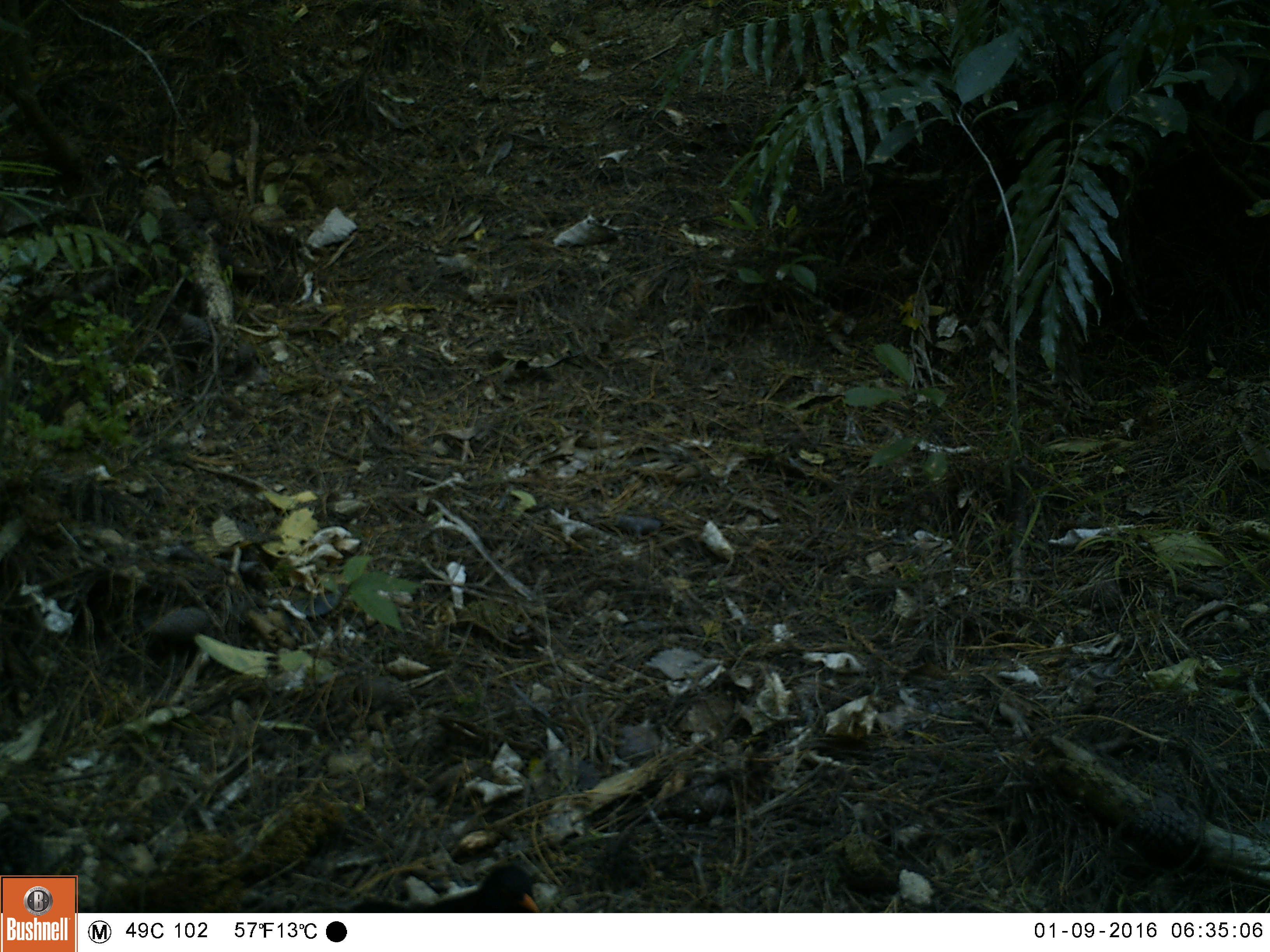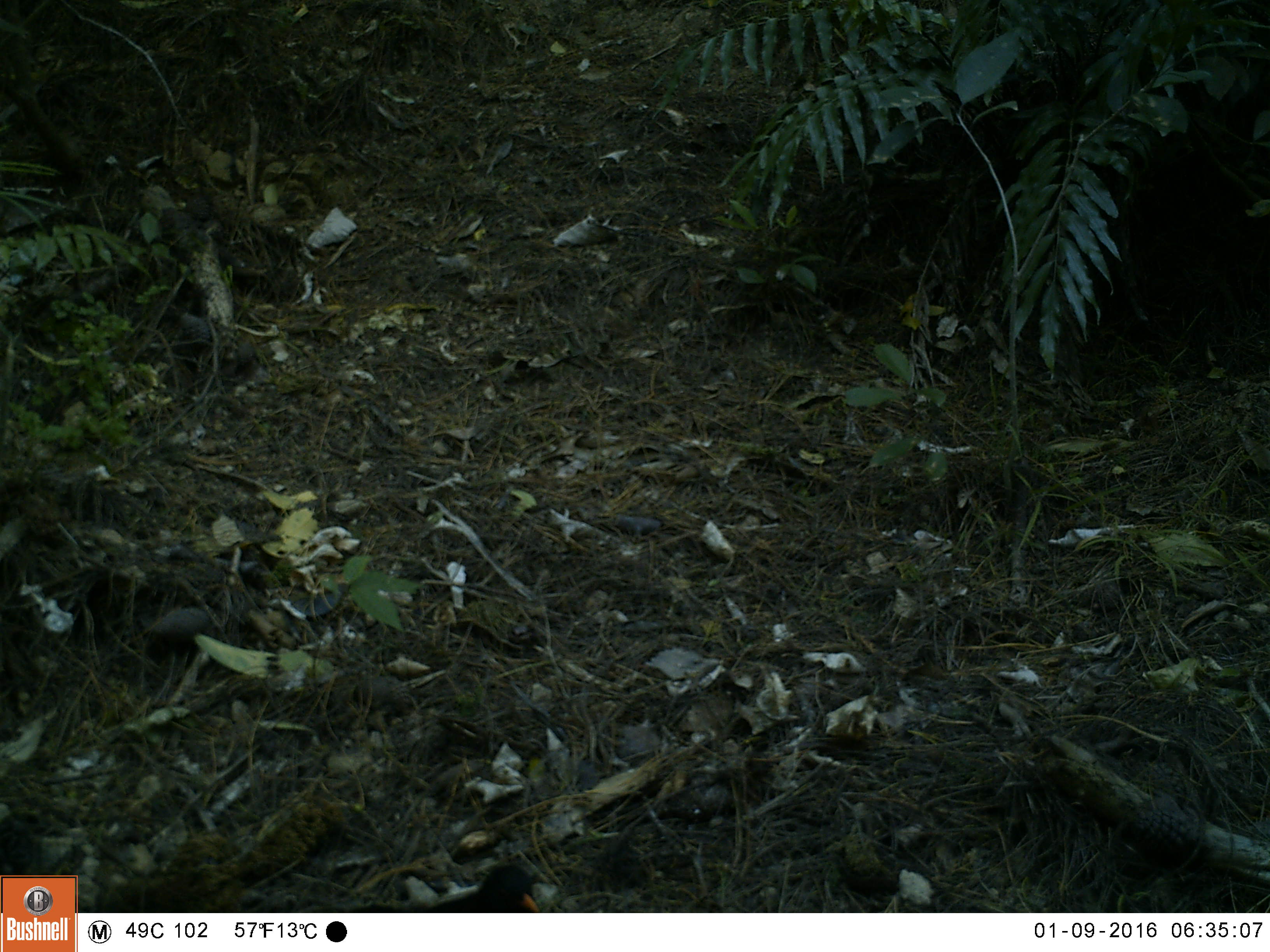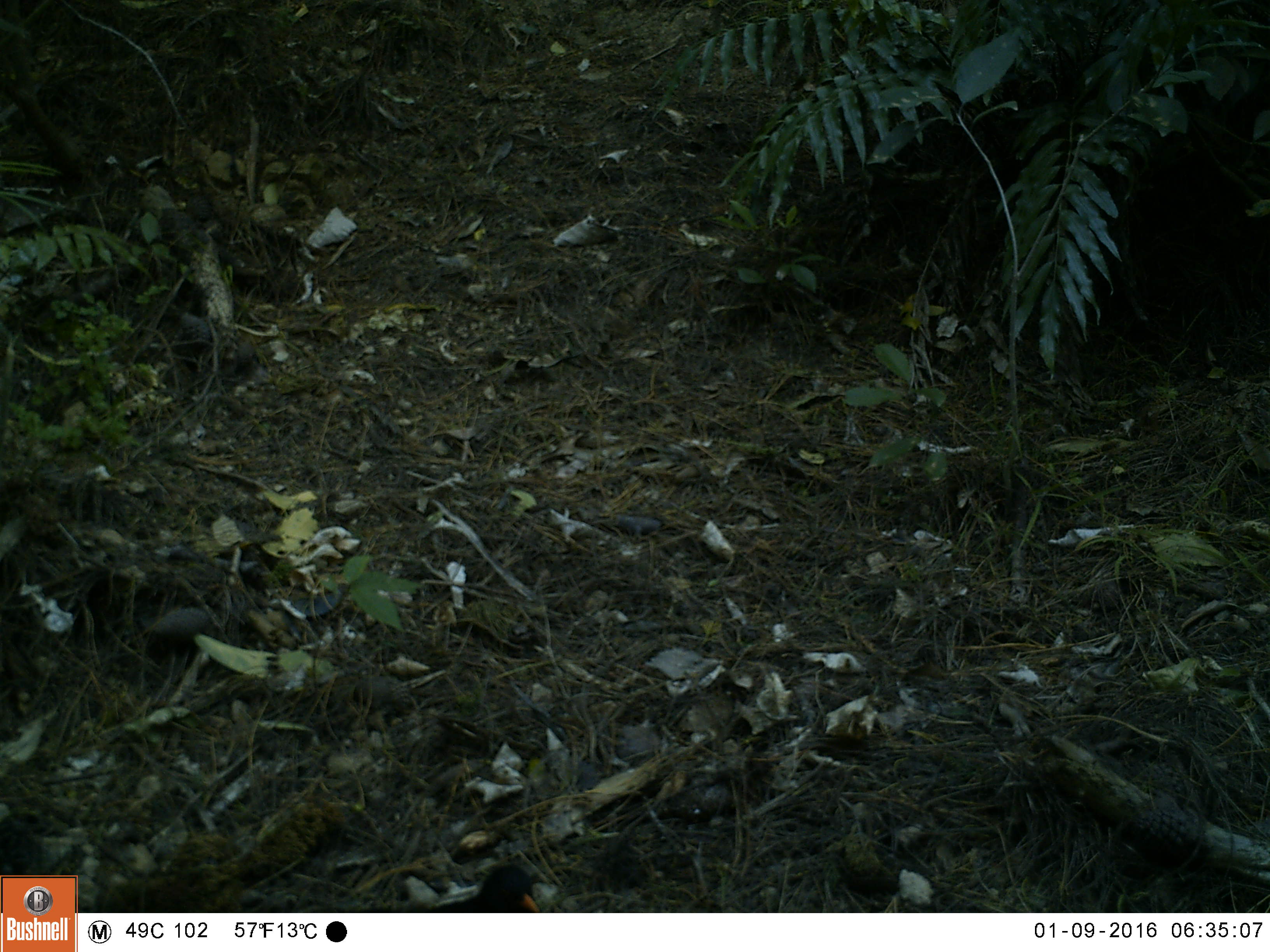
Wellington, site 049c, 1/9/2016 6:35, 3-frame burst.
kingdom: Animalia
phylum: Chordata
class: Aves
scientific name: Aves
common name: bird